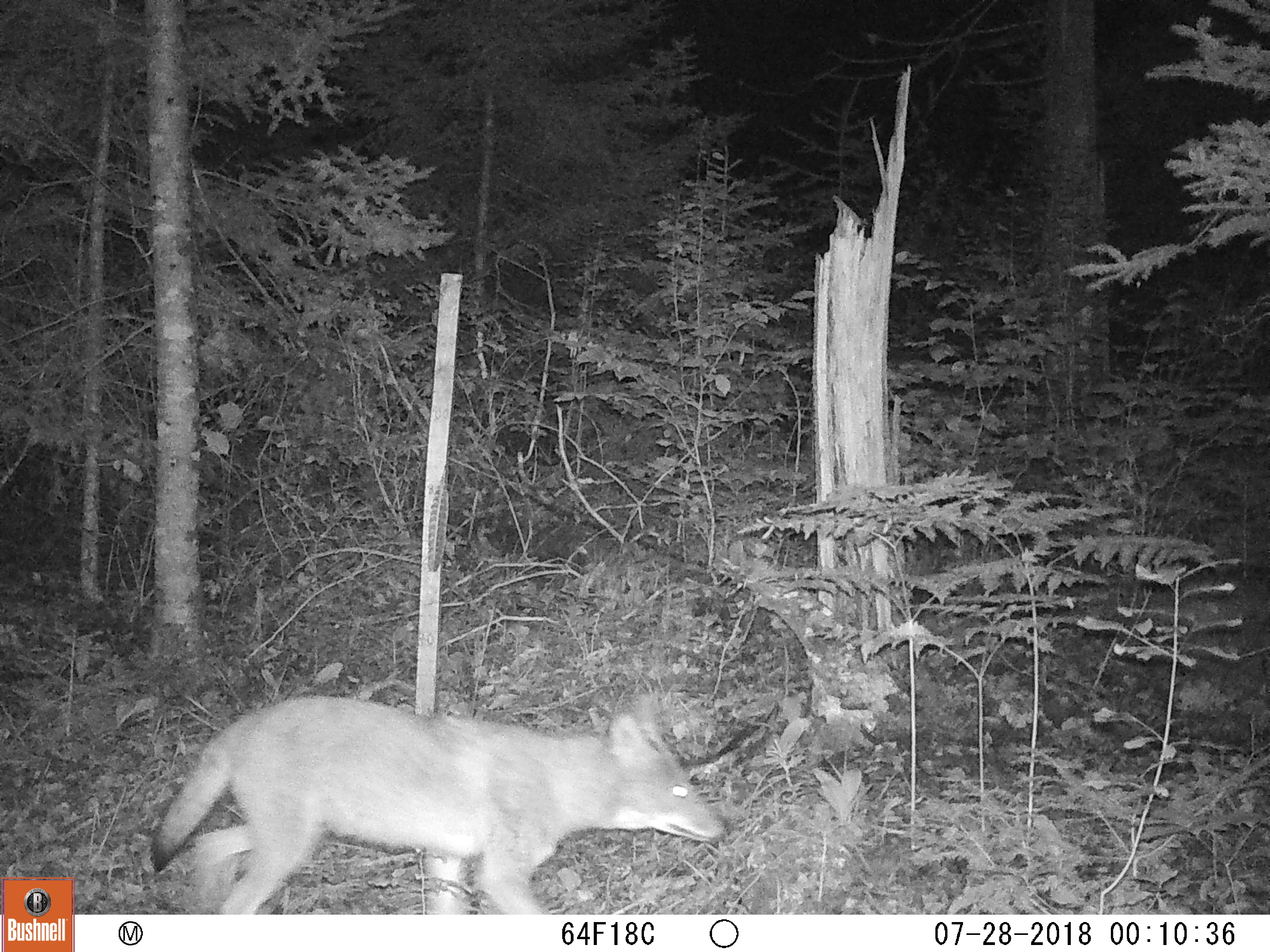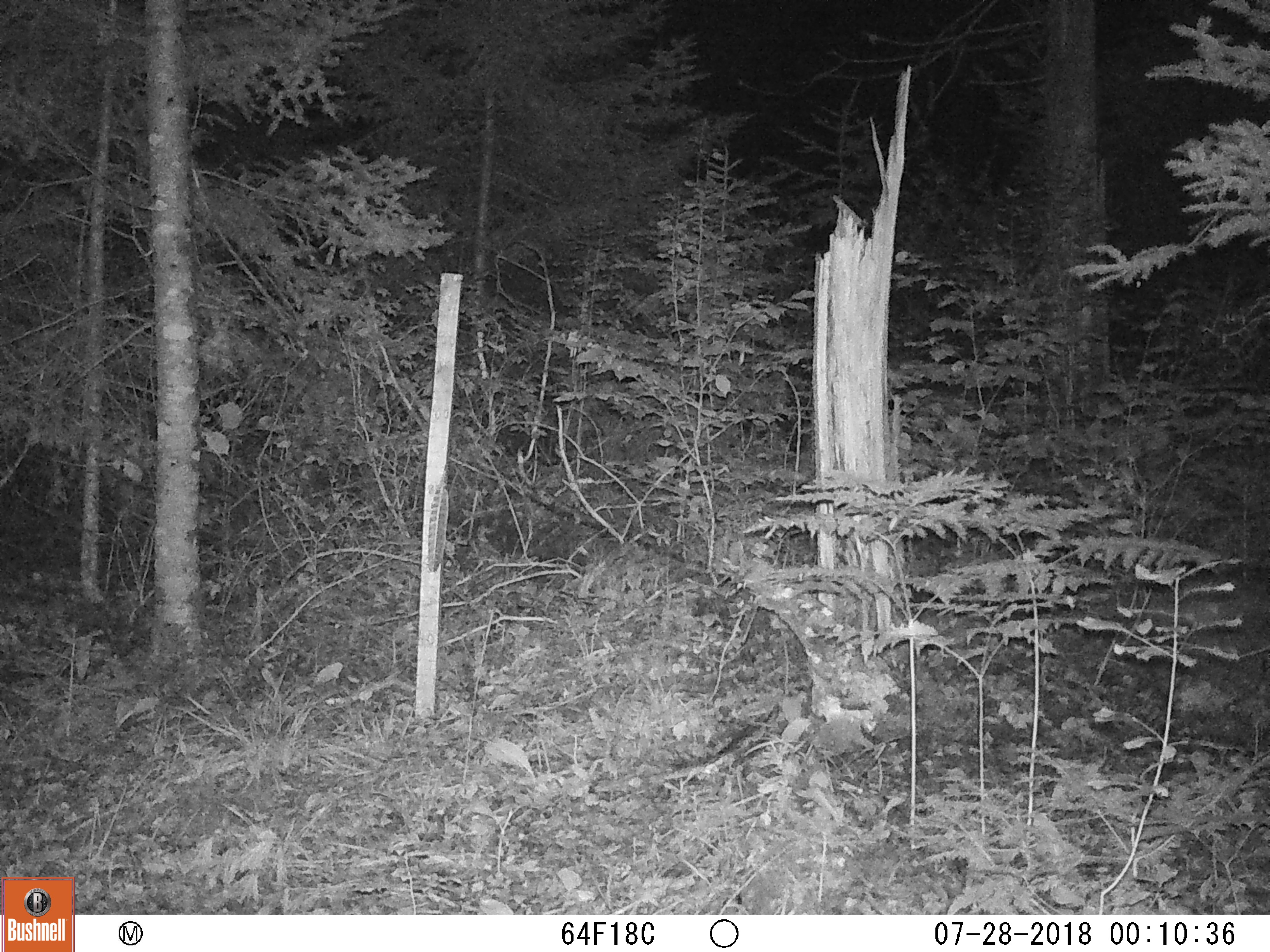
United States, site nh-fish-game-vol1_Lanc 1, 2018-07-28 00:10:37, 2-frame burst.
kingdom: Animalia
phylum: Chordata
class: Mammalia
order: Carnivora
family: Canidae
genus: Canis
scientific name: Canis latrans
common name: coyote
Coyote (Canis latrans).